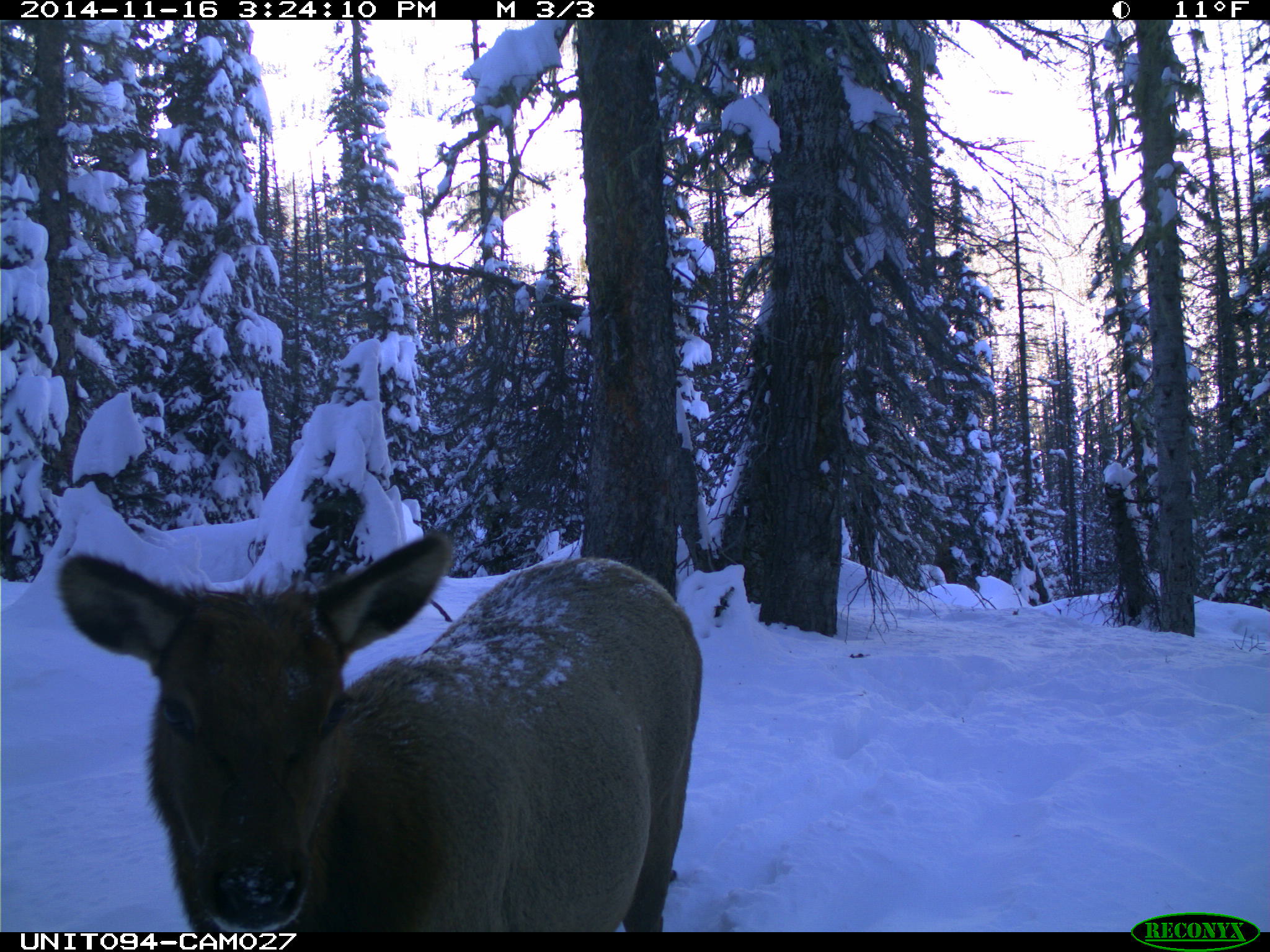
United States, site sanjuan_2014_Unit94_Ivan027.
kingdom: Animalia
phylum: Chordata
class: Mammalia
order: Artiodactyla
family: Cervidae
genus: Cervus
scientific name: Cervus elaphus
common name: red deer